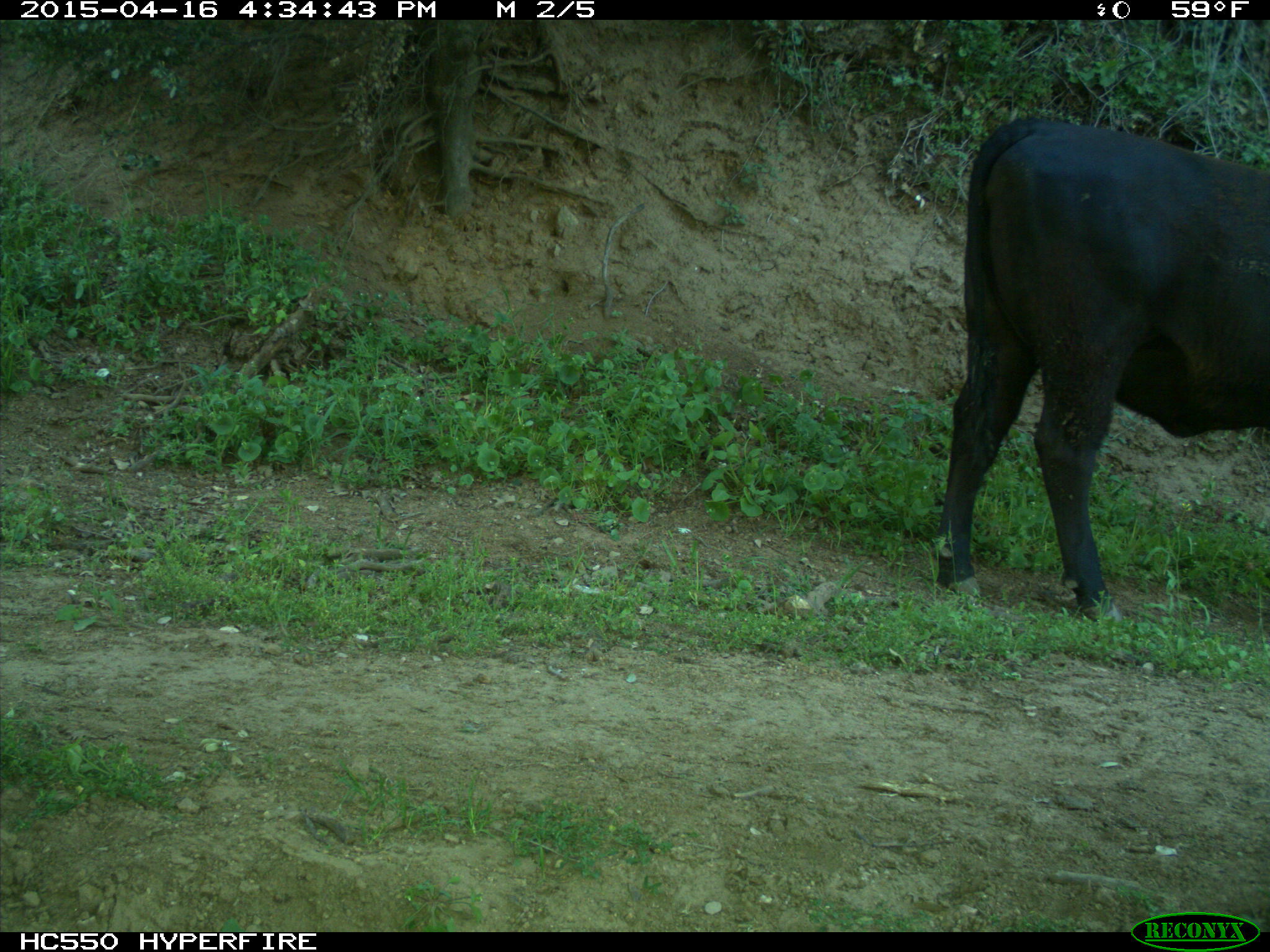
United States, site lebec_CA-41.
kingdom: Animalia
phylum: Chordata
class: Mammalia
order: Artiodactyla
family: Bovidae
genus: Bos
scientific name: Bos taurus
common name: domestic cow